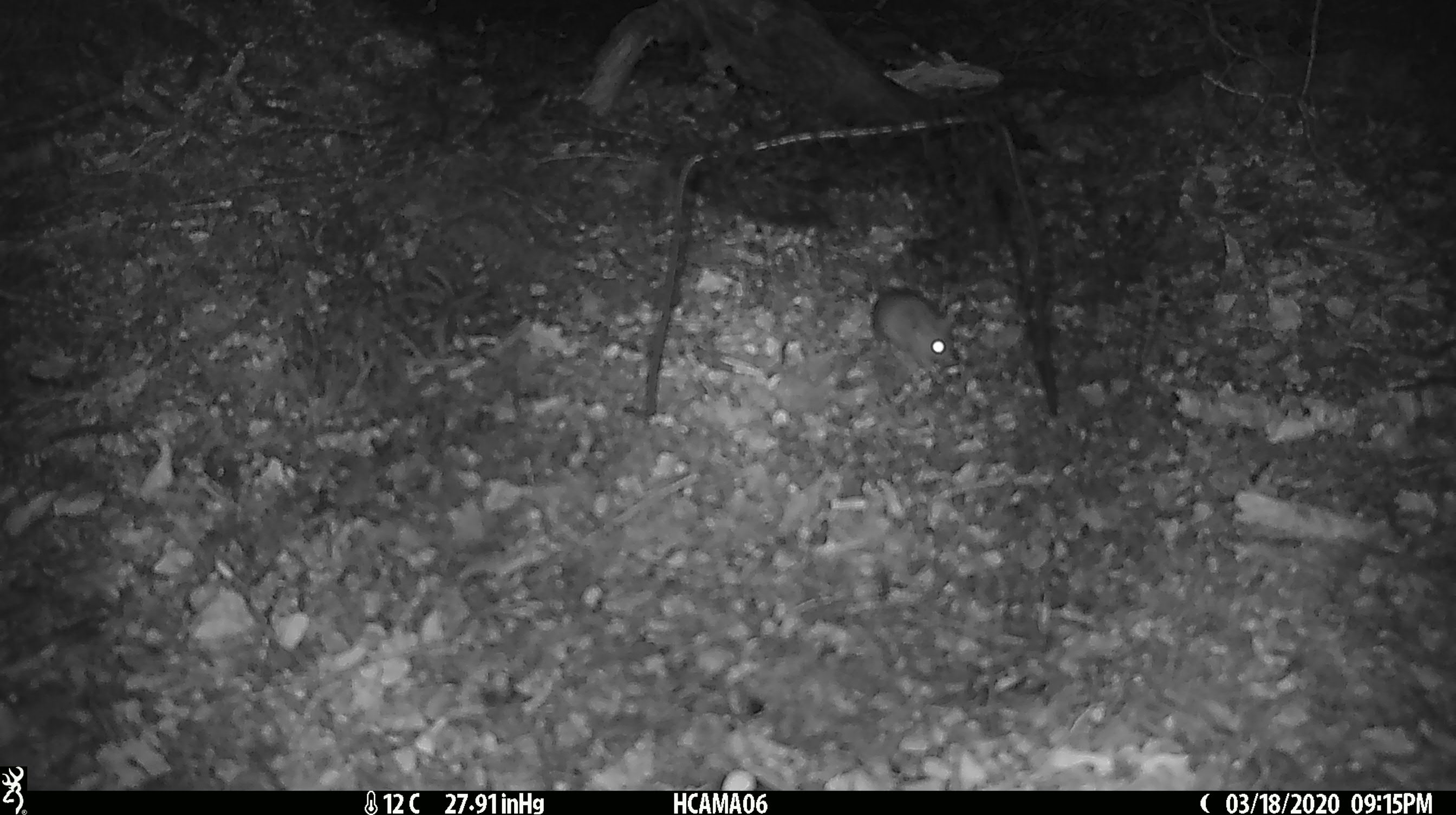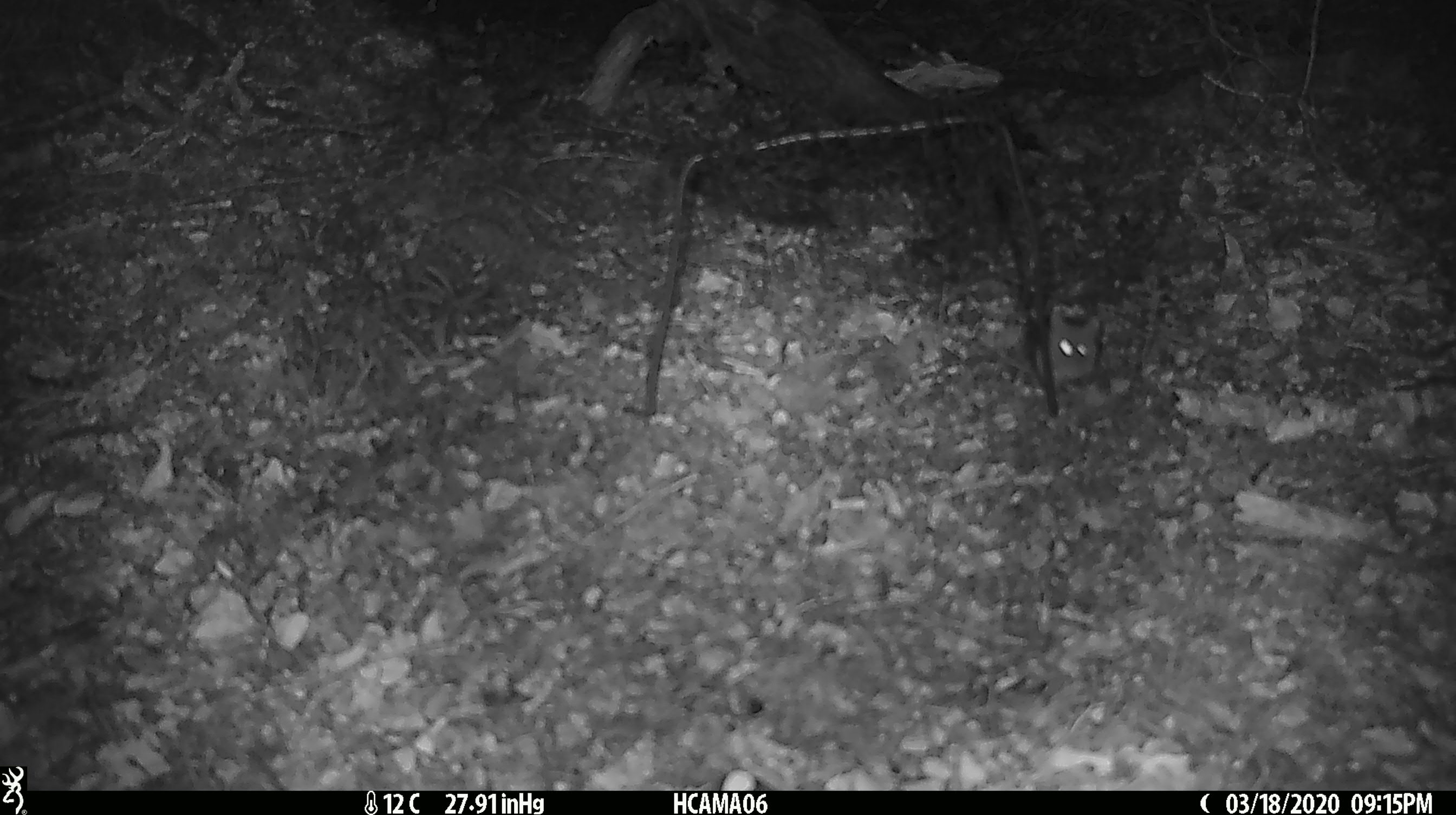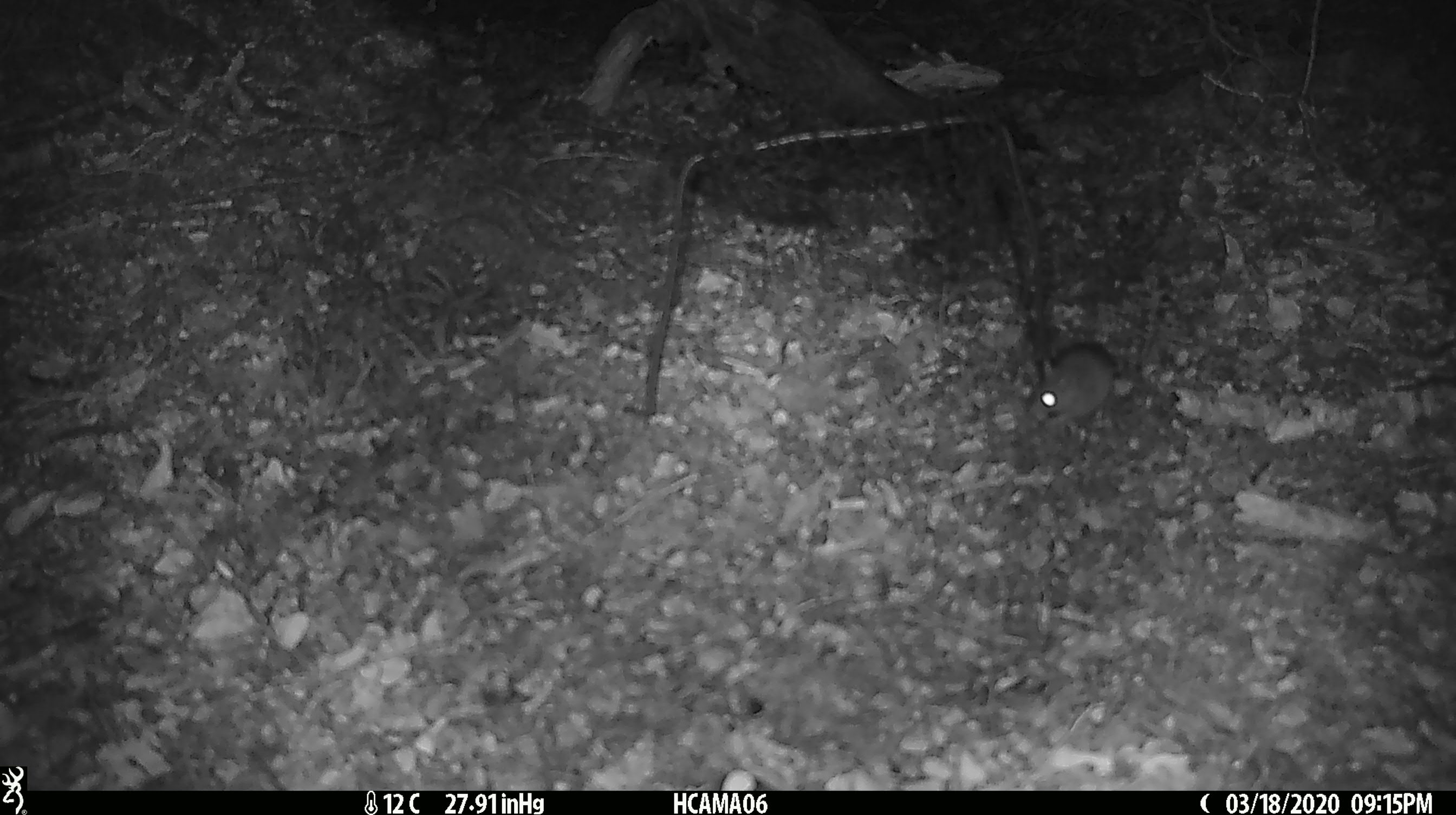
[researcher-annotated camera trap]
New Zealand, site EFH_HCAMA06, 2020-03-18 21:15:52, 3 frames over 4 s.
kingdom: Animalia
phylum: Chordata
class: Mammalia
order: Rodentia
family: Muridae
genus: Mus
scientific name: Mus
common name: mouse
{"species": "mouse (Mus)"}